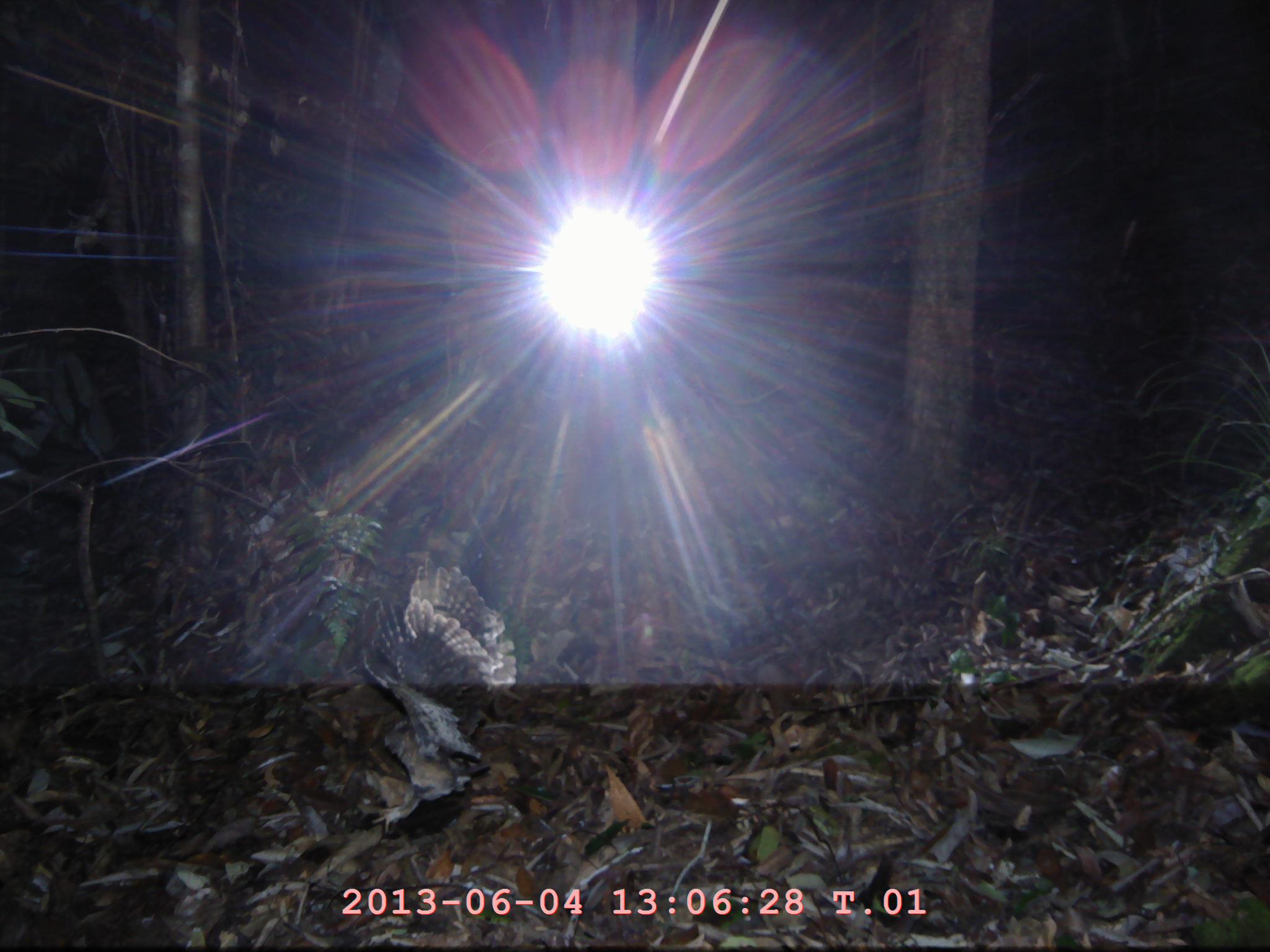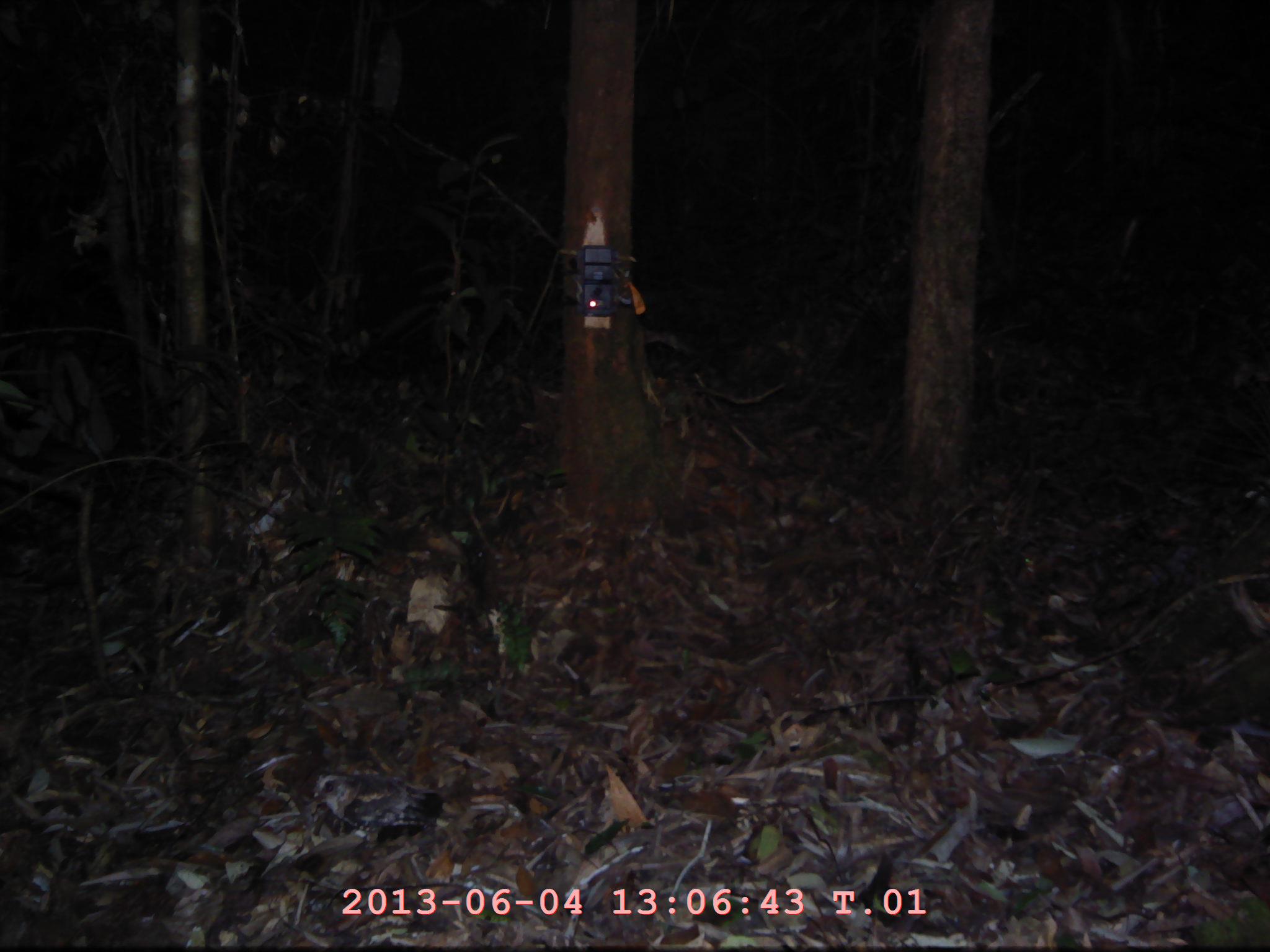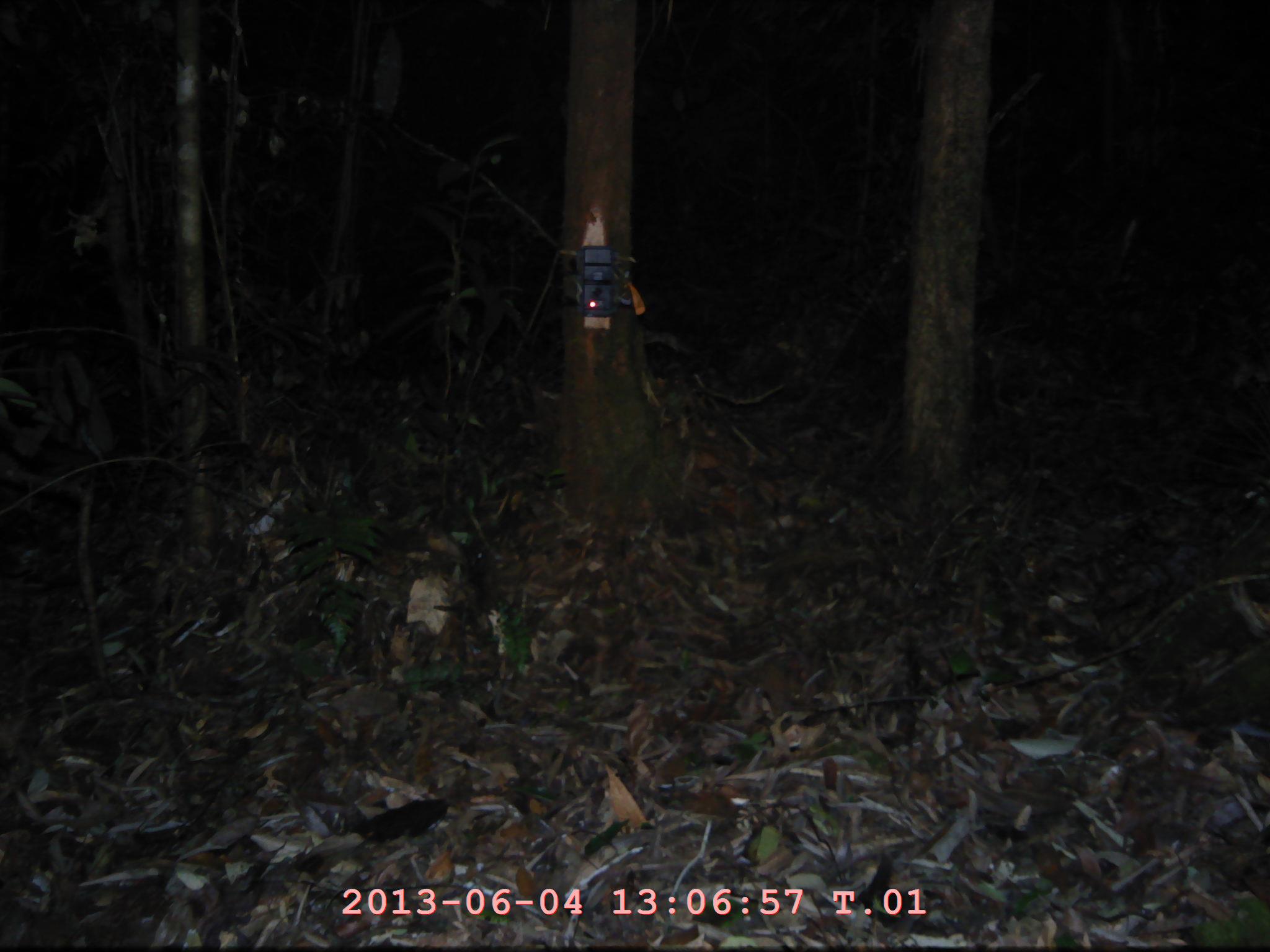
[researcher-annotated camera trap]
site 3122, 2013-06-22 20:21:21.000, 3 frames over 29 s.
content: unidentified animal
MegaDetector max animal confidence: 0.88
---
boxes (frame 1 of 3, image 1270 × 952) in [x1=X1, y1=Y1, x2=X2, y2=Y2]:
unknown: [x1=358, y1=556, x2=515, y2=833]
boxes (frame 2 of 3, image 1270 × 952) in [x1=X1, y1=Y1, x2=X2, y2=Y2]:
unknown: [x1=310, y1=769, x2=448, y2=846]